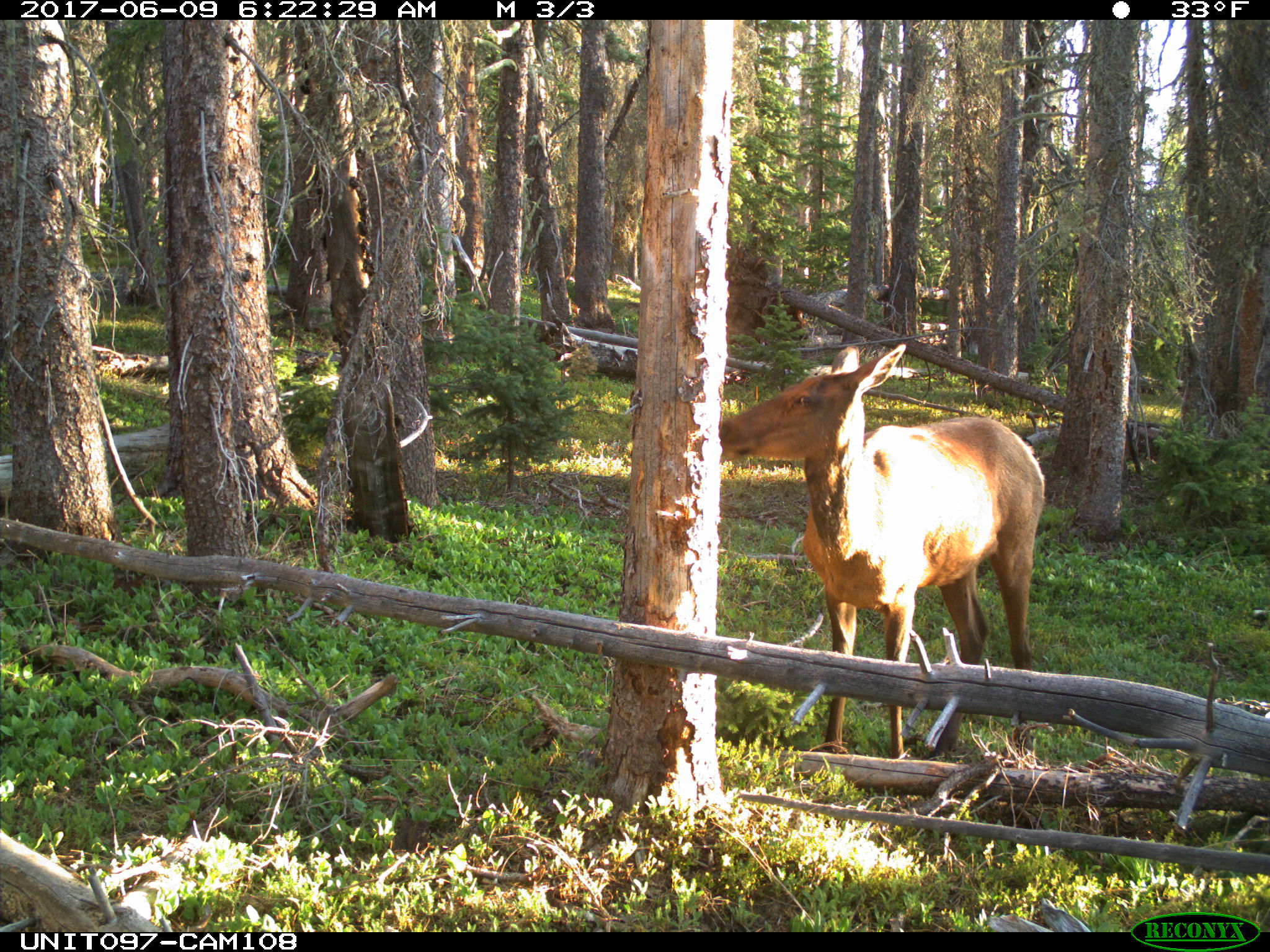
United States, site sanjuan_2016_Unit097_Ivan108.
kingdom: Animalia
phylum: Chordata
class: Mammalia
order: Artiodactyla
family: Cervidae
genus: Cervus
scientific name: Cervus elaphus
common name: red deer